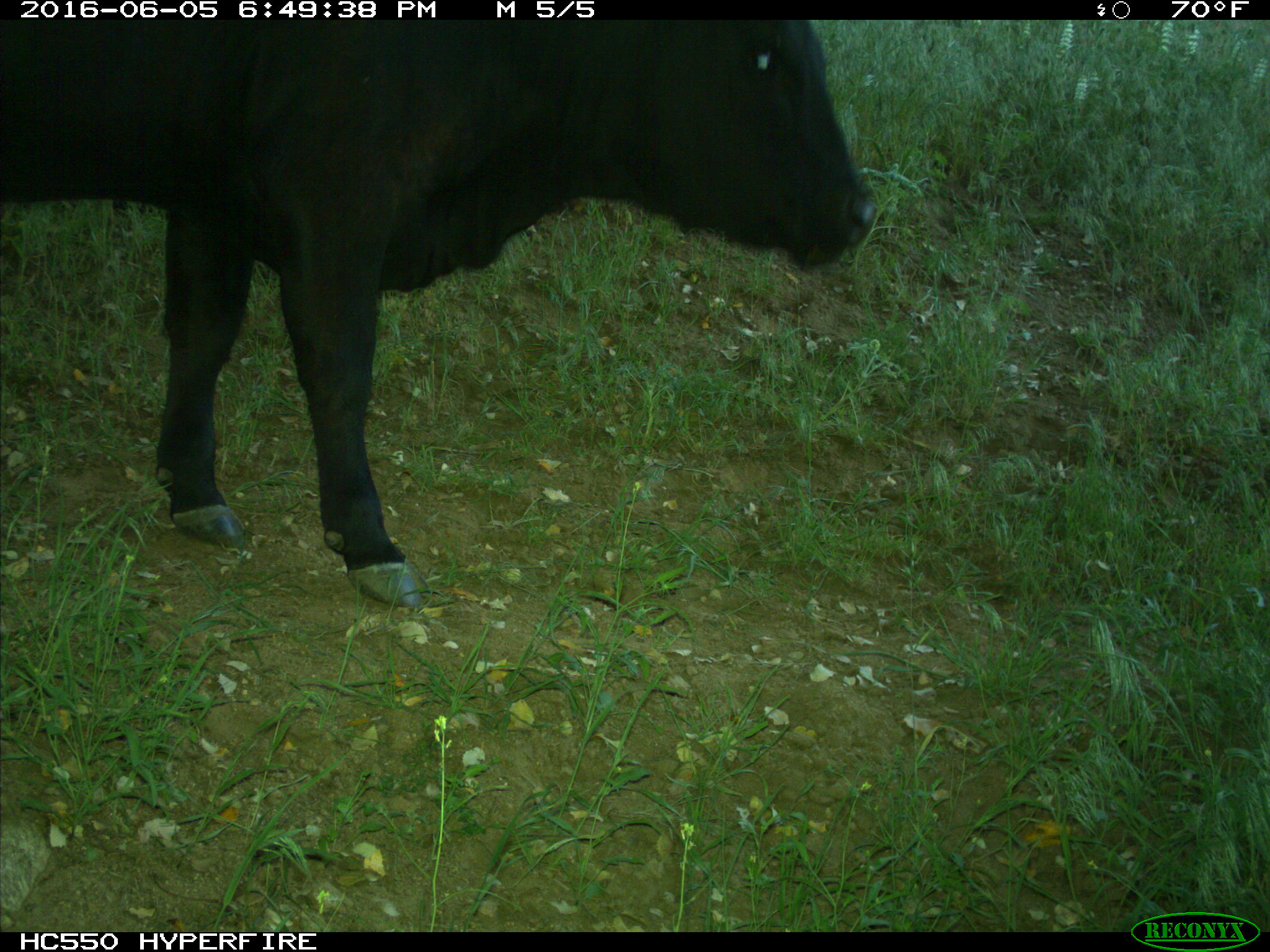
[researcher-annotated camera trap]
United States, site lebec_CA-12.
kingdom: Animalia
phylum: Chordata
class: Mammalia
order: Artiodactyla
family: Bovidae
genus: Bos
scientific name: Bos taurus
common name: domestic cow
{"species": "Bos taurus (domestic cow)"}